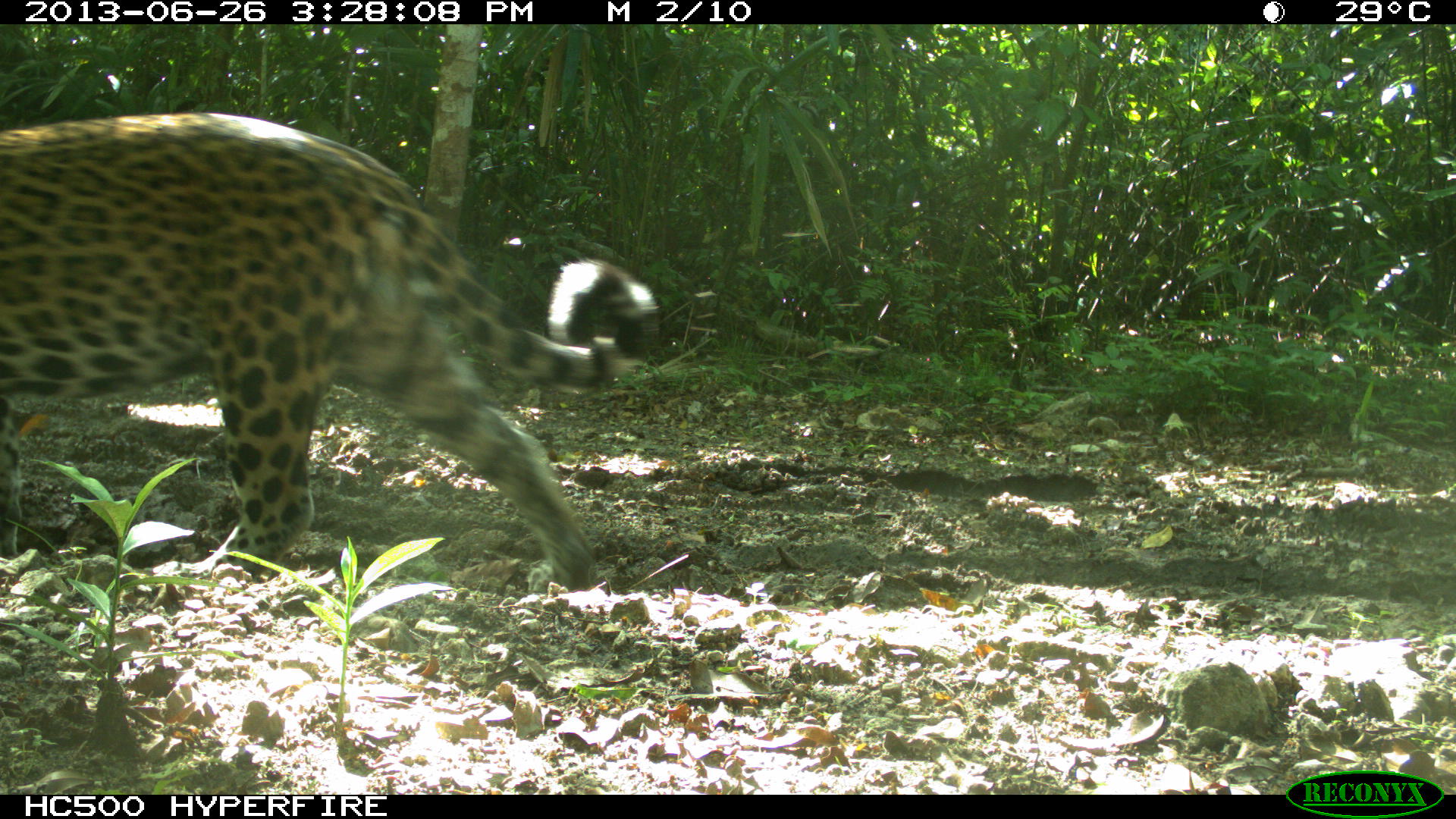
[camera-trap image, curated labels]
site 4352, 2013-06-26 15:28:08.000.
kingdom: Animalia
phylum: Chordata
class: Mammalia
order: Carnivora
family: Felidae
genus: Panthera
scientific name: Panthera onca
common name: jaguar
Panthera onca (jaguar), count 1, sex male.